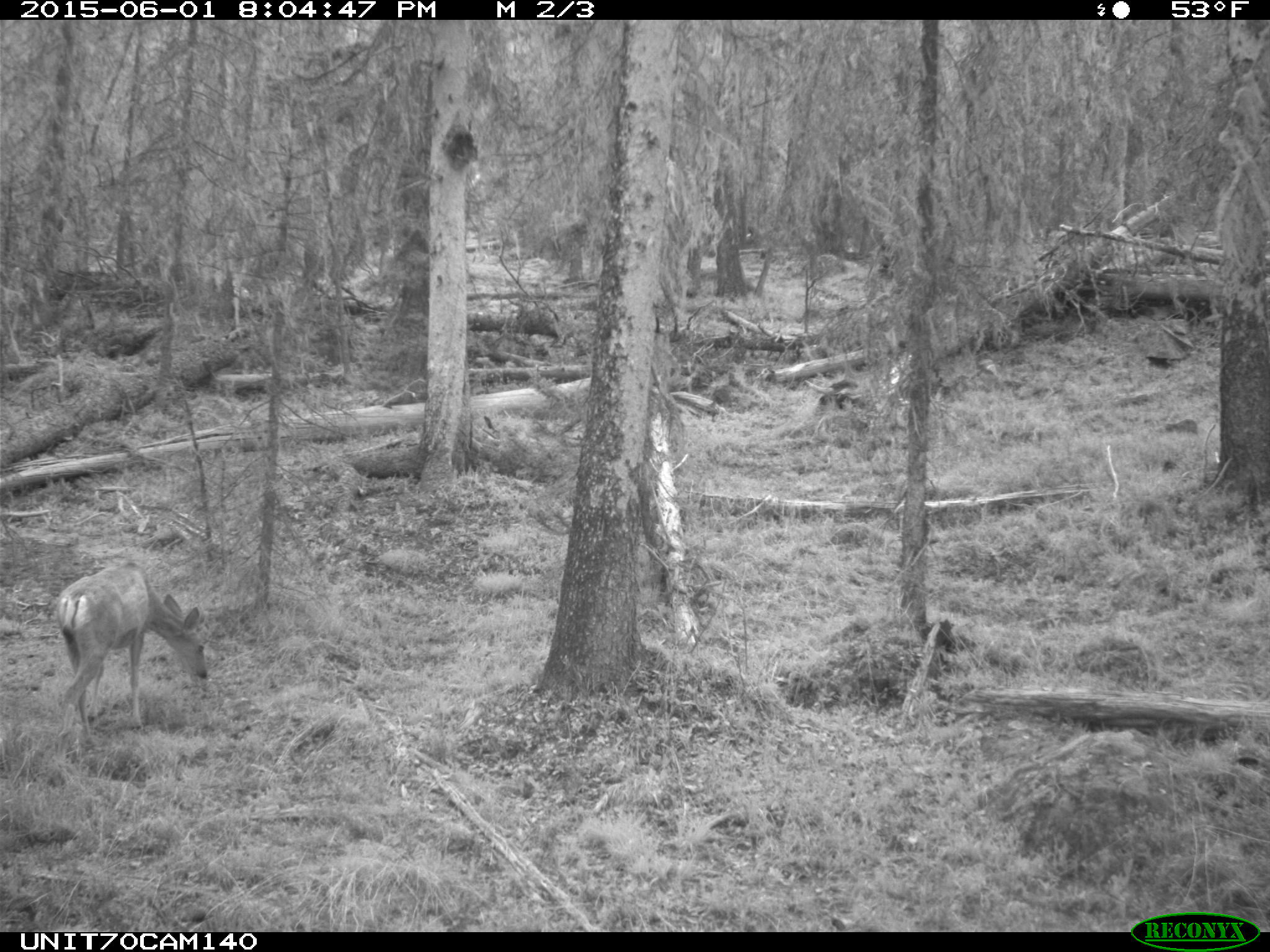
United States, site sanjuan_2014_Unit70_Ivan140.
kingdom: Animalia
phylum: Chordata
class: Mammalia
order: Artiodactyla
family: Cervidae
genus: Odocoileus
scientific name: Odocoileus hemionus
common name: mule deer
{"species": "Odocoileus hemionus (mule deer)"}